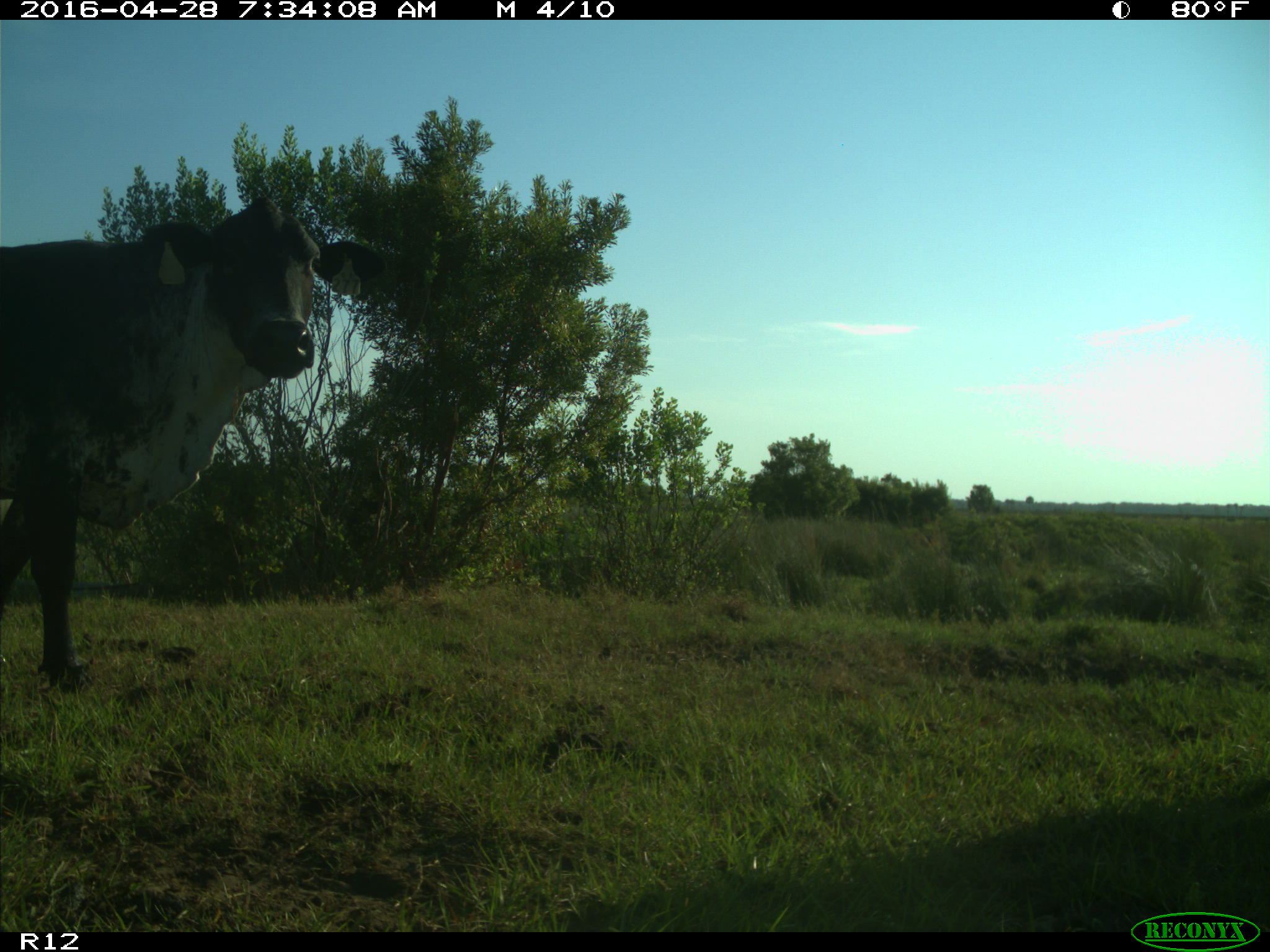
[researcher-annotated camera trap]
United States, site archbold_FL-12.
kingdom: Animalia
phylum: Chordata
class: Mammalia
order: Artiodactyla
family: Bovidae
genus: Bos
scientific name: Bos taurus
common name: domestic cow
Bos taurus (domestic cow).